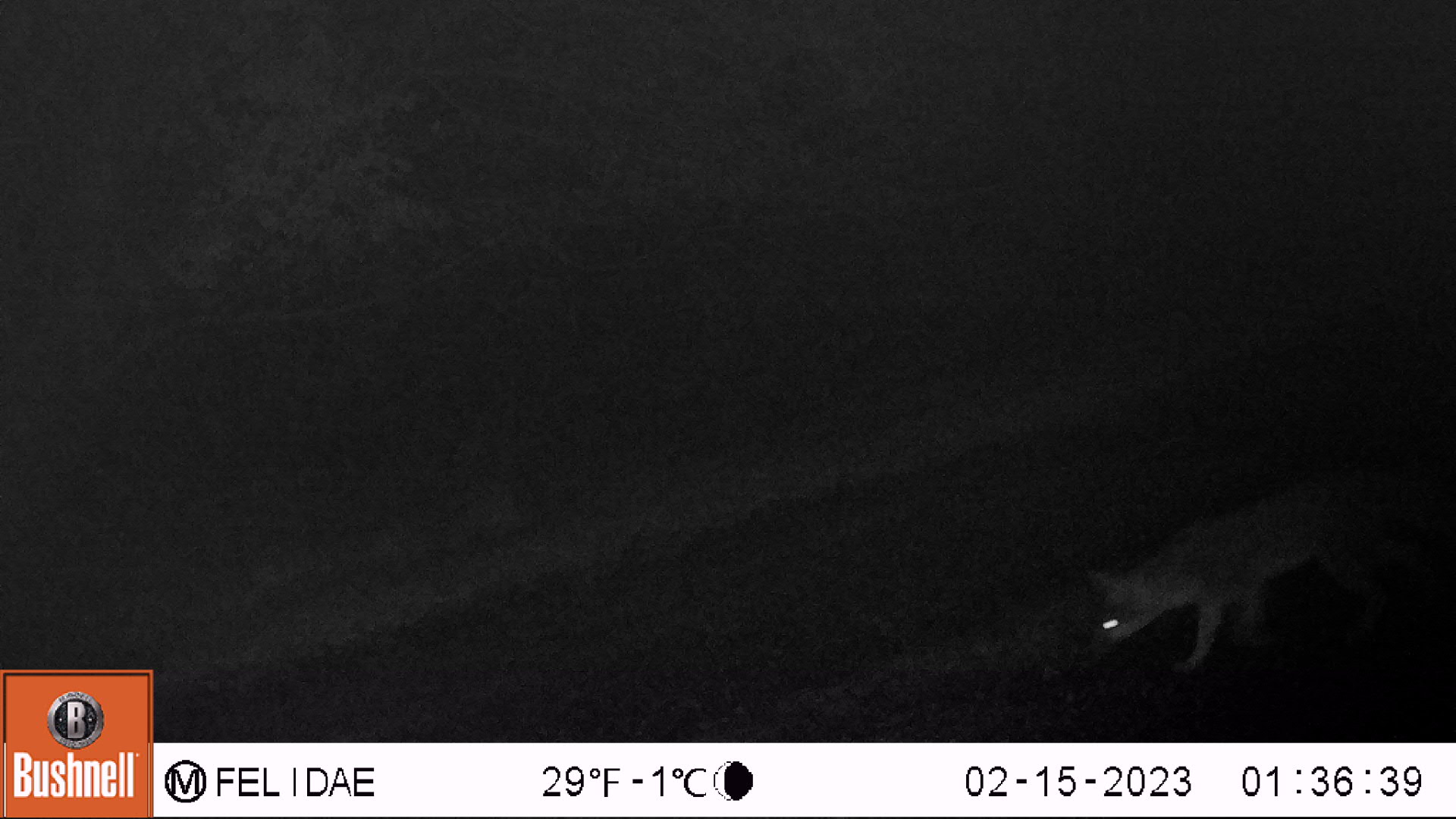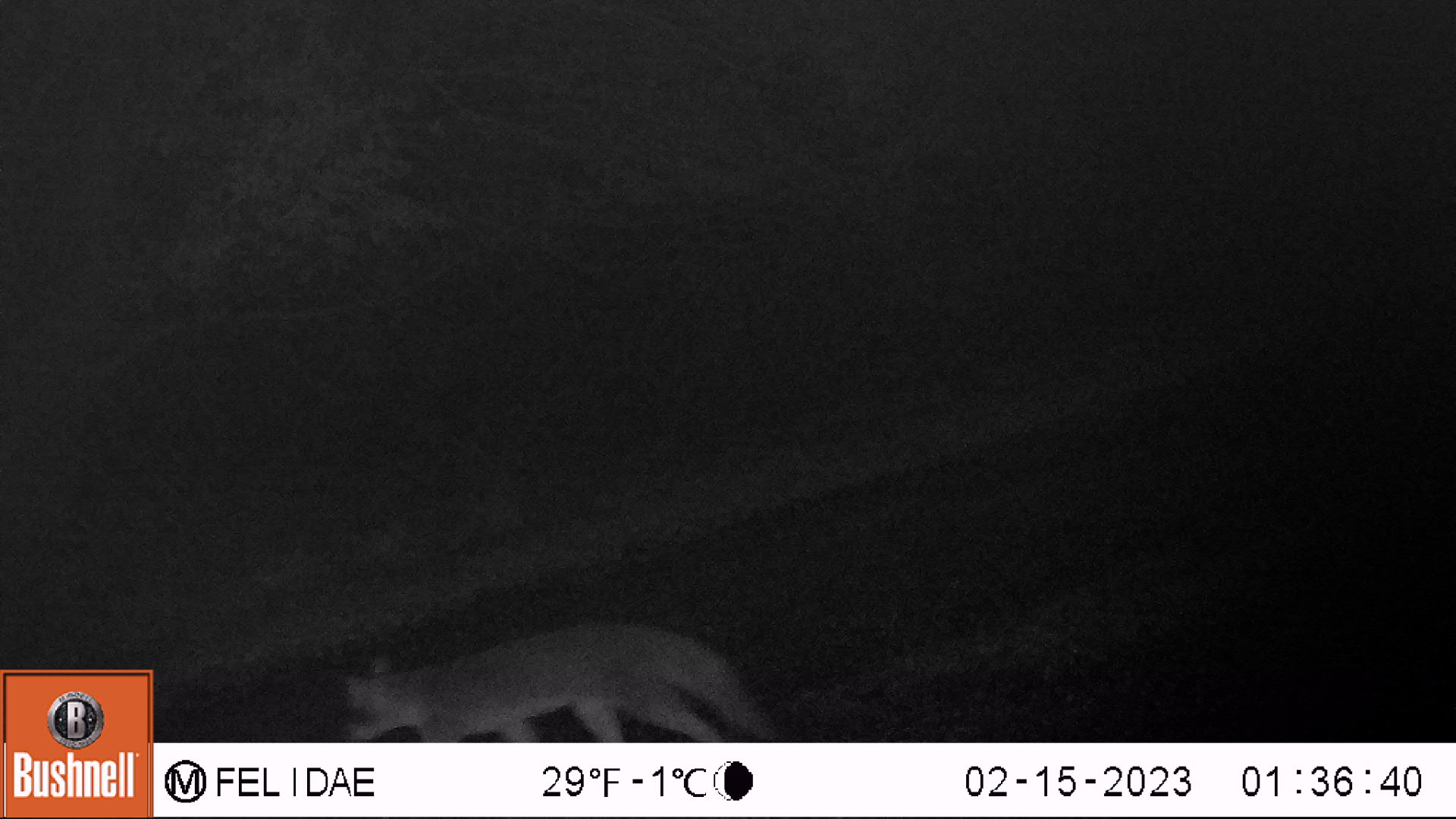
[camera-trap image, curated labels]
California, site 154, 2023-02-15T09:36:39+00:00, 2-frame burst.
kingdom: Animalia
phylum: Chordata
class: Mammalia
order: Carnivora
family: Canidae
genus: Urocyon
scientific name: Urocyon cinereoargenteus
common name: gray fox